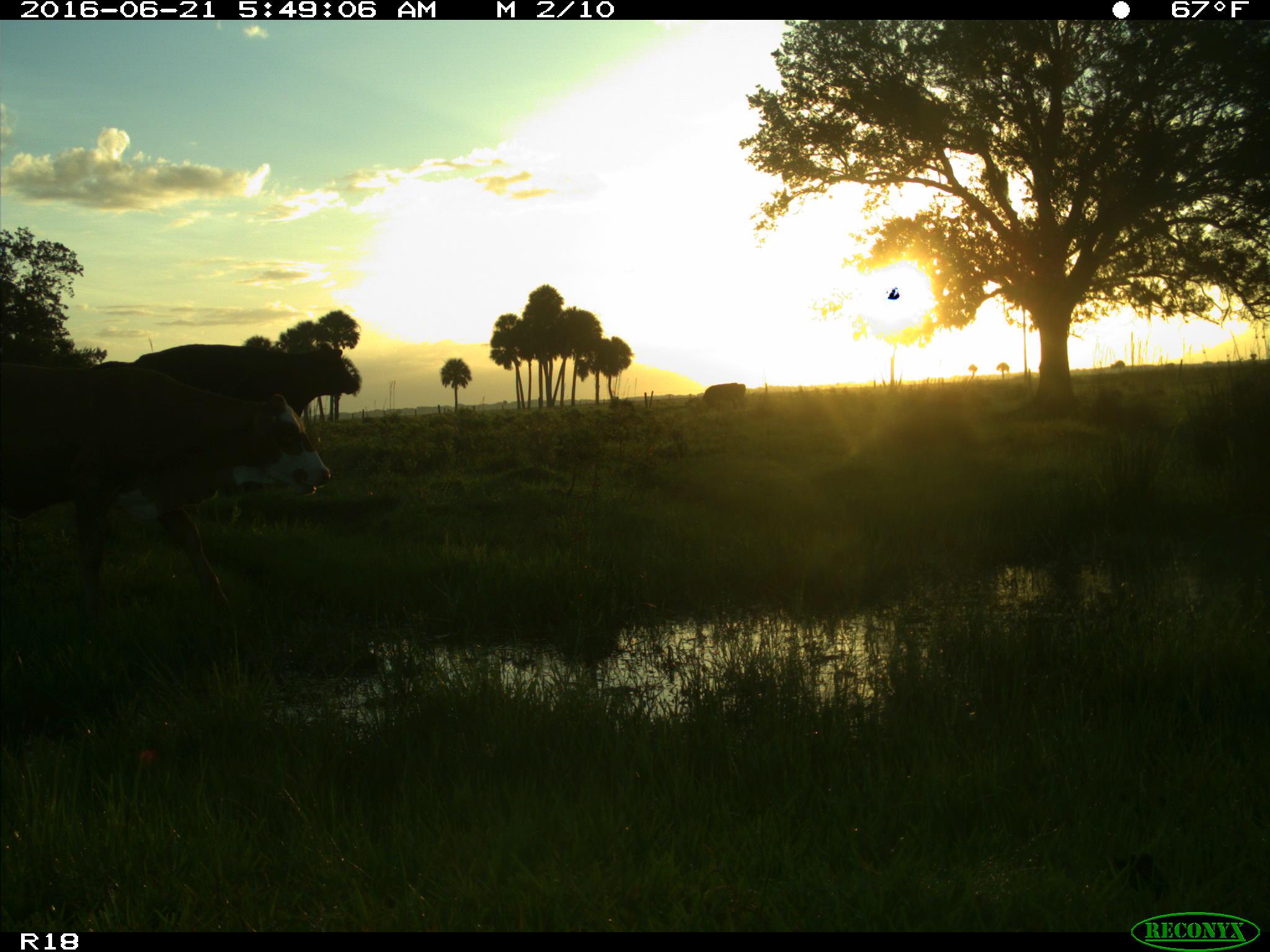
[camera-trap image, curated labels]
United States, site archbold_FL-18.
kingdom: Animalia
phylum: Chordata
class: Mammalia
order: Artiodactyla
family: Bovidae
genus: Bos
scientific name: Bos taurus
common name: domestic cow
Bos taurus (domestic cow).